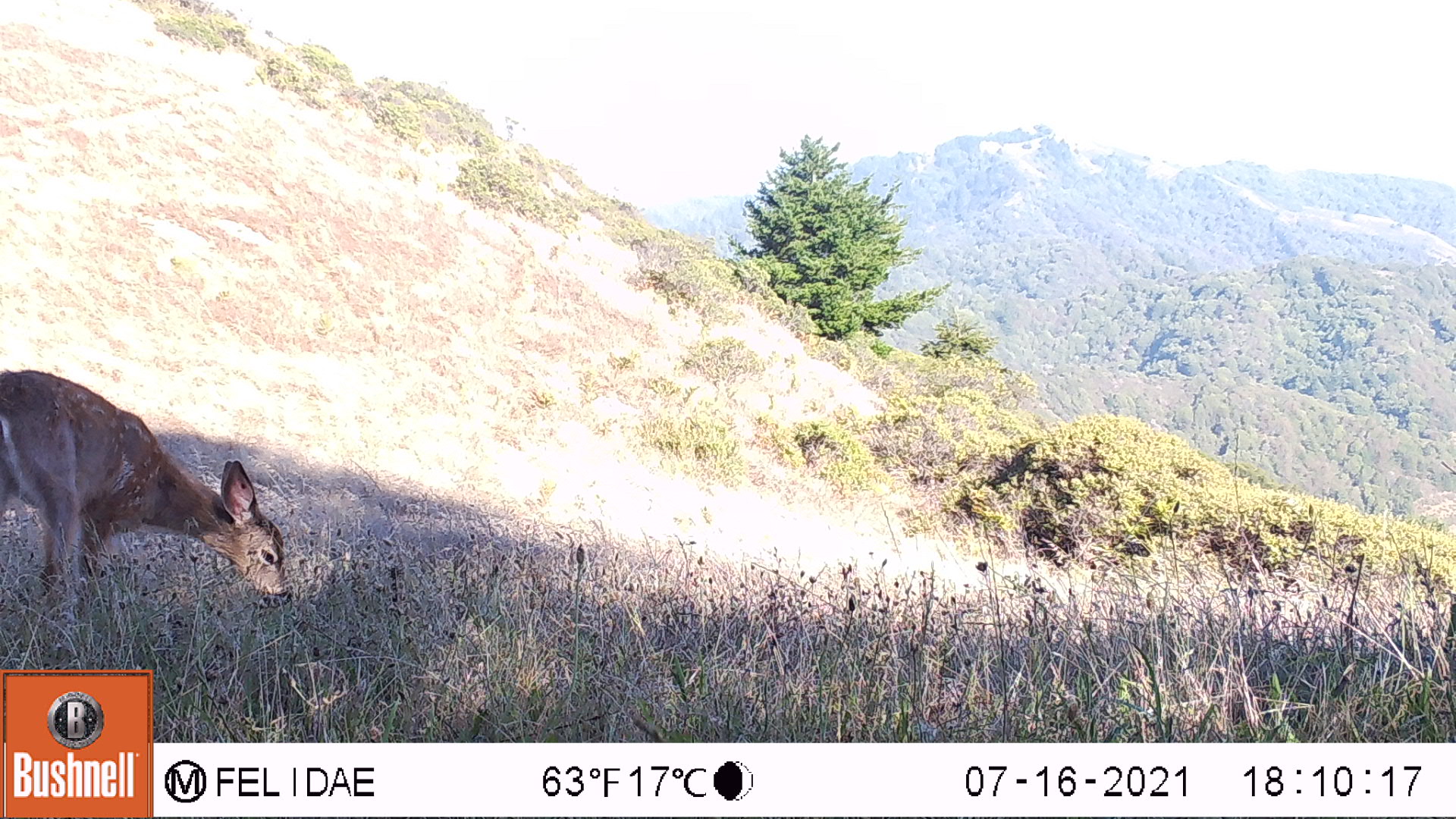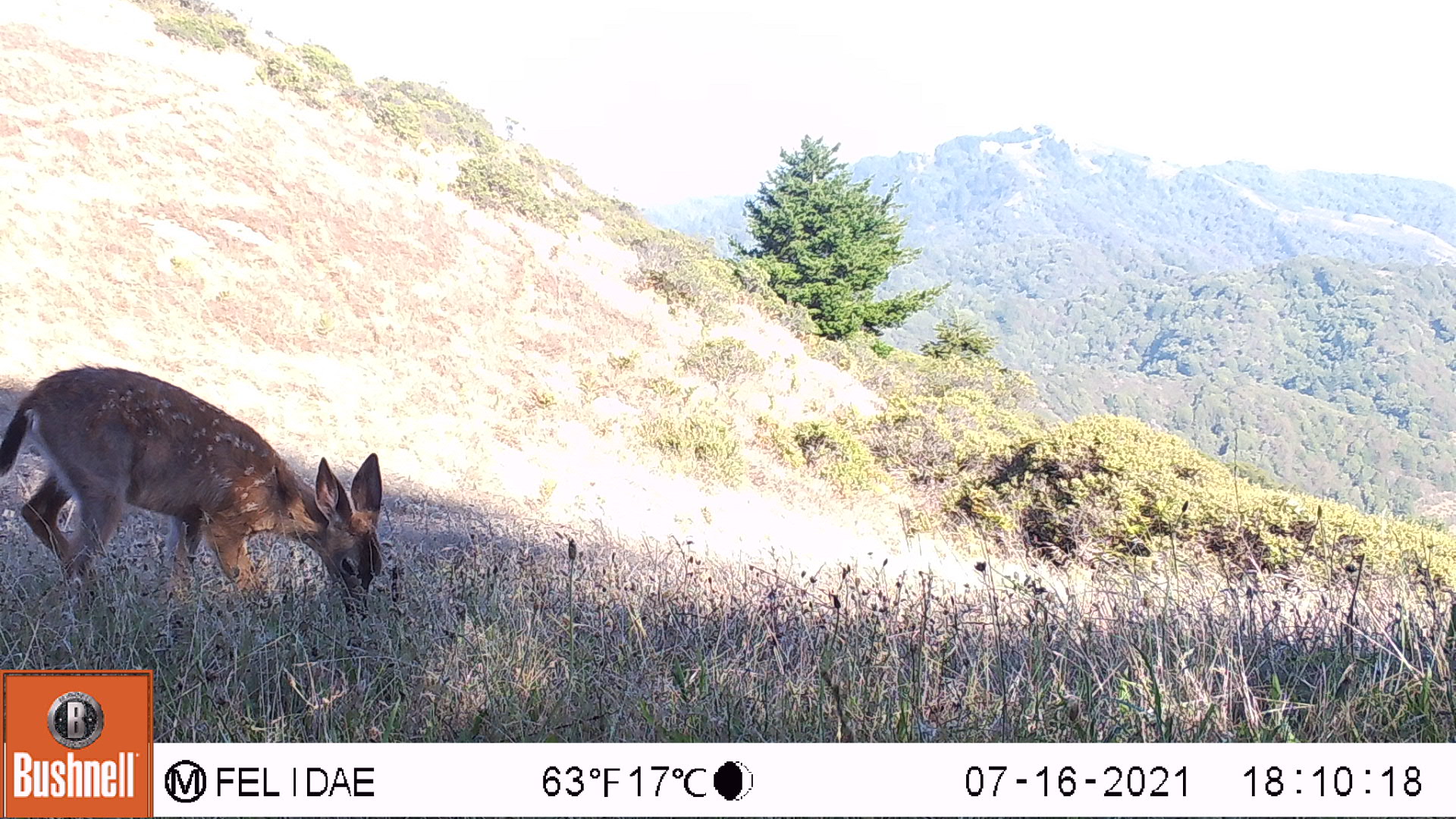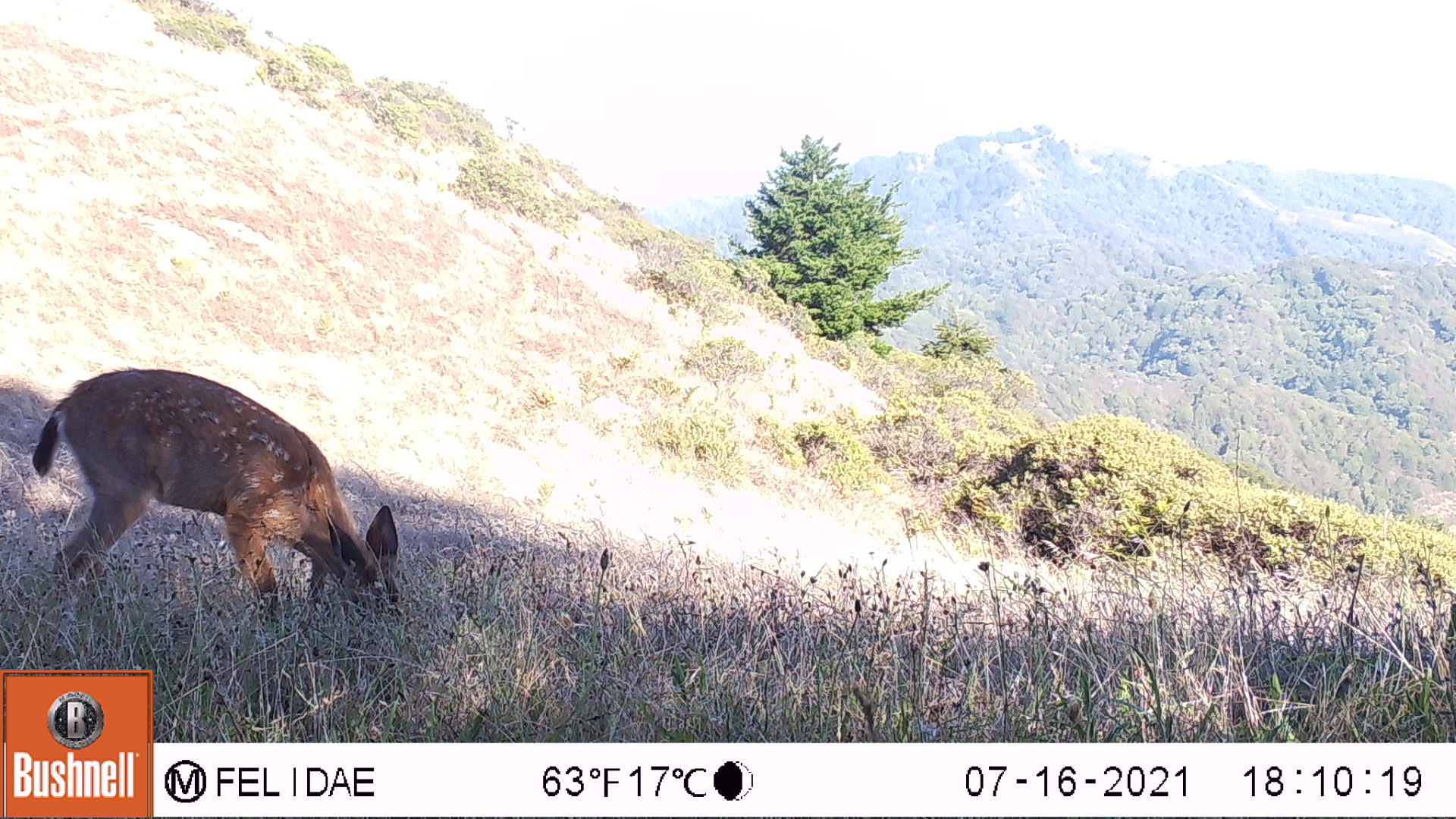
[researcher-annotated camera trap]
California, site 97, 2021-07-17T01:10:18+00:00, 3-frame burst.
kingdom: Animalia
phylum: Chordata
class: Mammalia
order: Artiodactyla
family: Cervidae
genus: Odocoileus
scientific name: Odocoileus hemionus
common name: mule deer